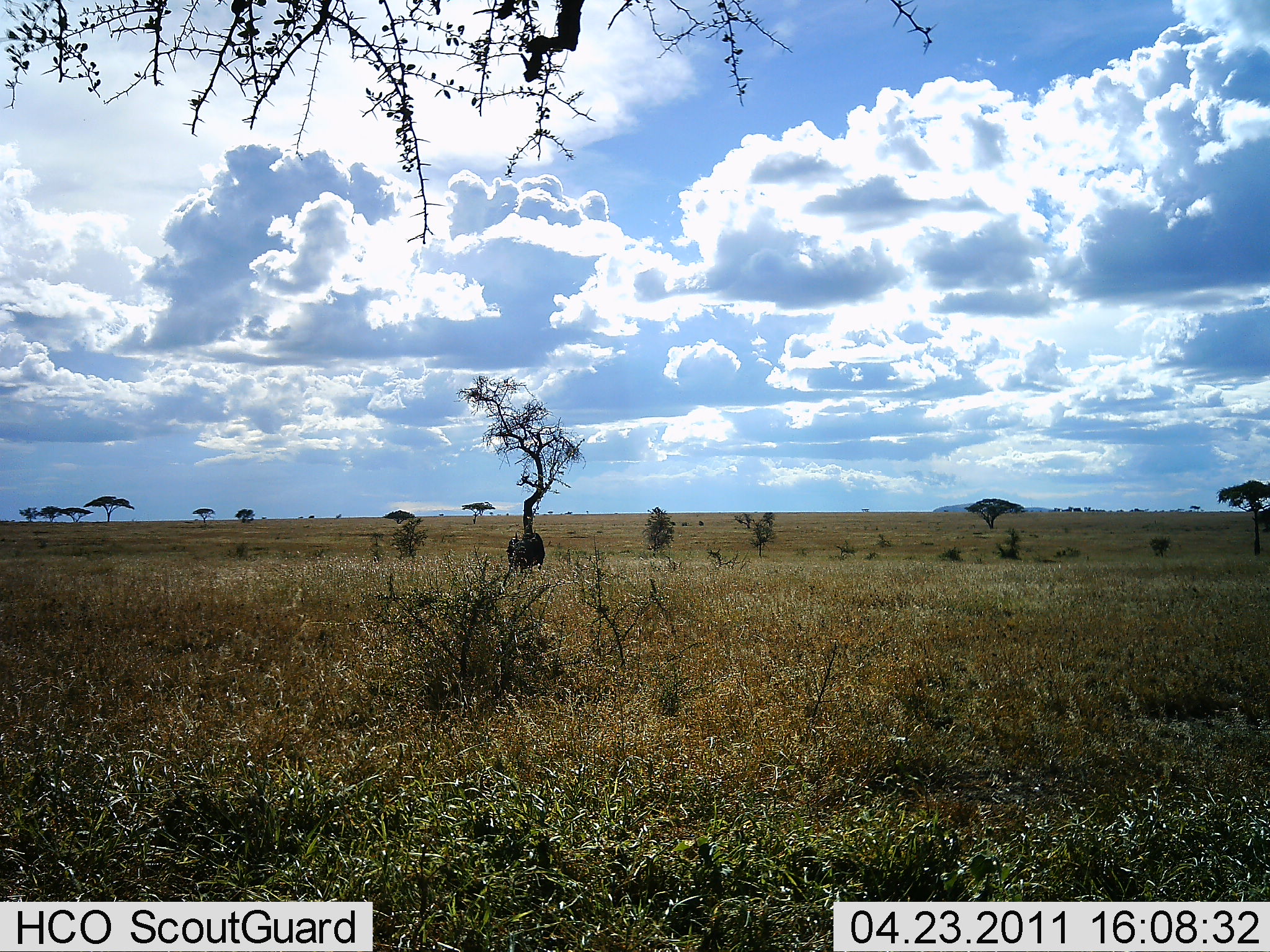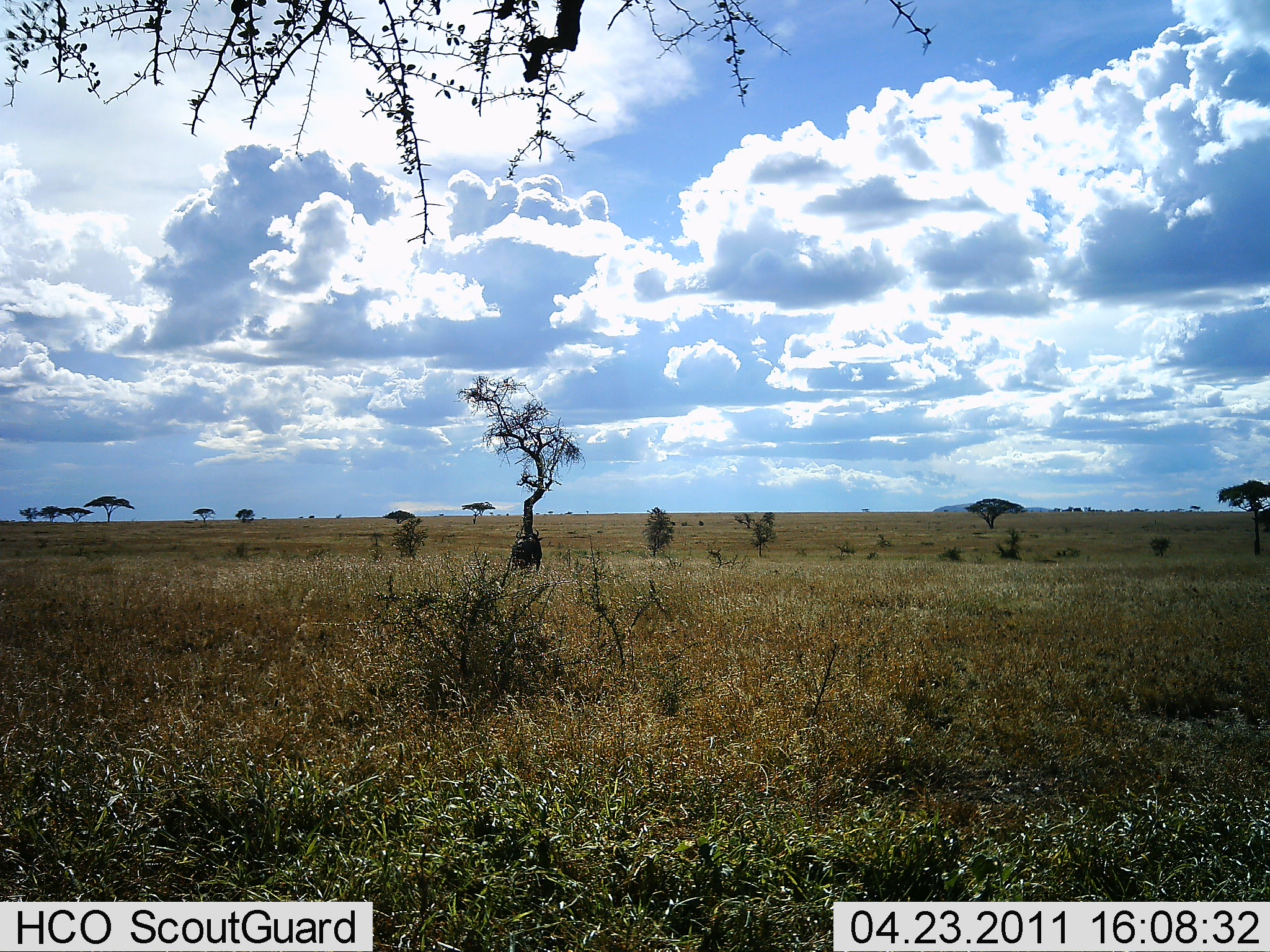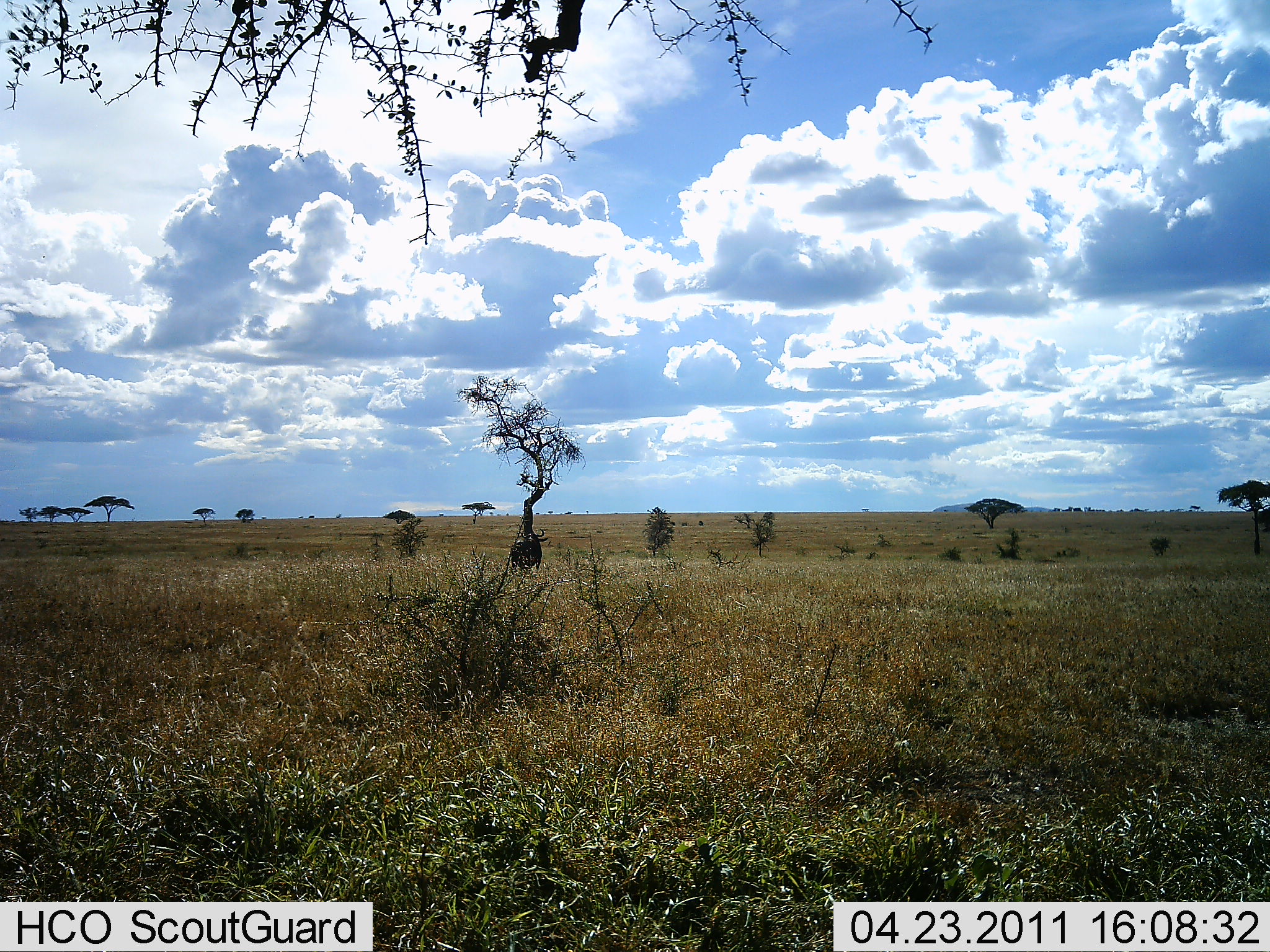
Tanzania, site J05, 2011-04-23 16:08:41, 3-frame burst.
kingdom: Animalia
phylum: Chordata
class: Mammalia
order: Artiodactyla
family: Bovidae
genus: Connochaetes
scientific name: Connochaetes taurinus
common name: blue wildebeest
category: wildebeest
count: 1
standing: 67%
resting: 0%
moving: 8%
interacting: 25%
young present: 0%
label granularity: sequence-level